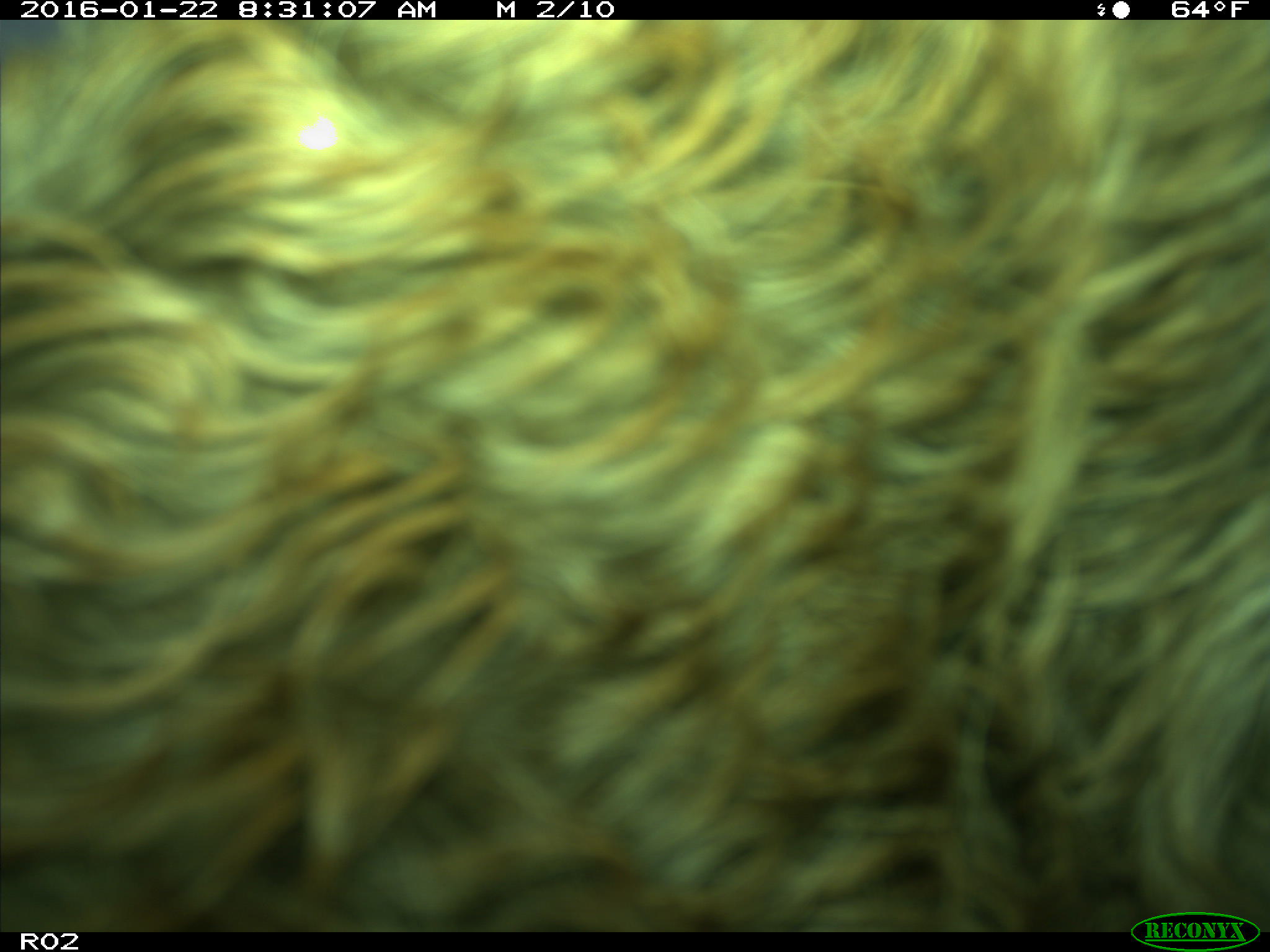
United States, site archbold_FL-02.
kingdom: Animalia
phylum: Chordata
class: Mammalia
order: Artiodactyla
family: Bovidae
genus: Bos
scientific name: Bos taurus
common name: domestic cow